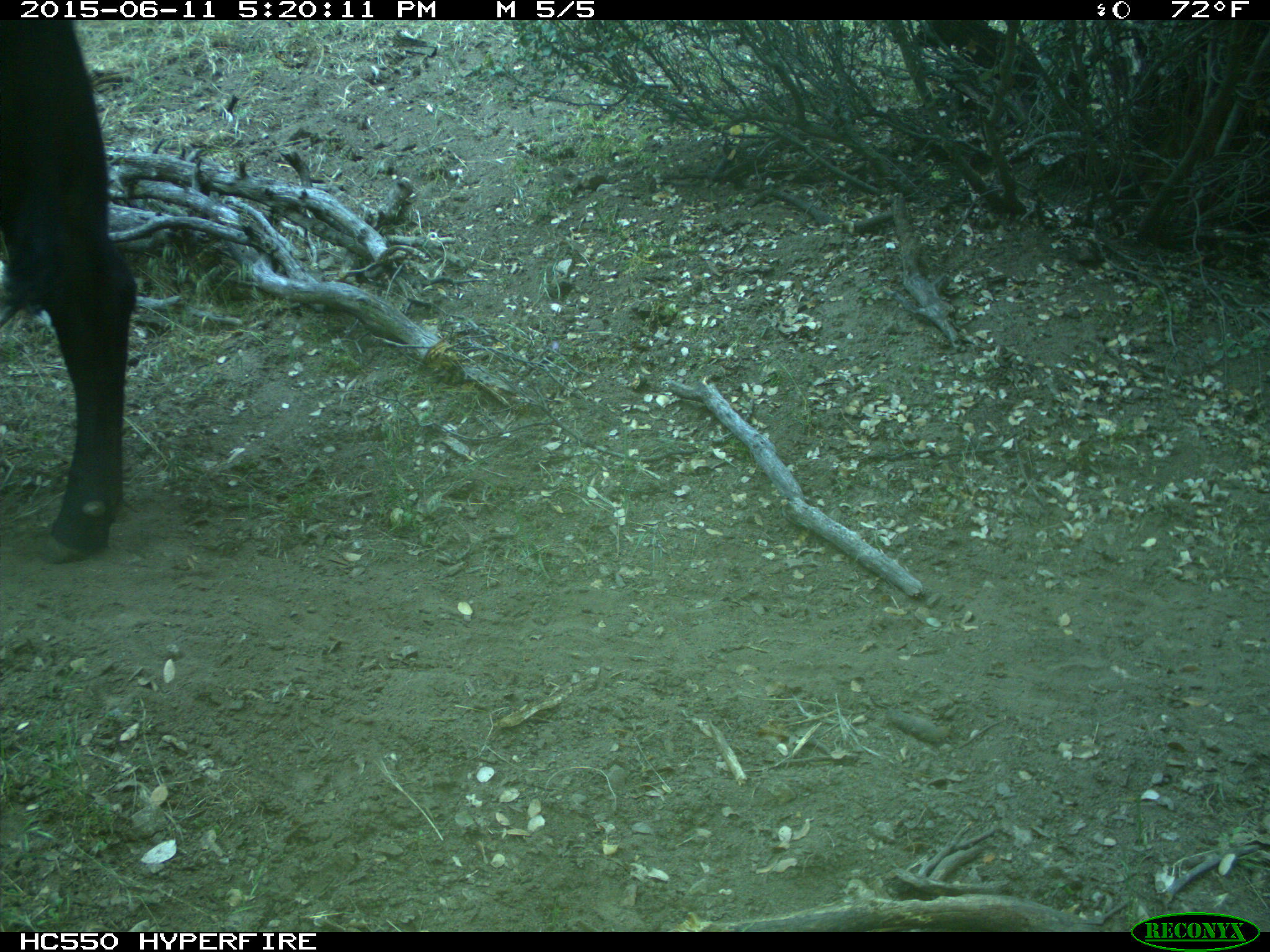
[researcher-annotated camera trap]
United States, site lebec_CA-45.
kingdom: Animalia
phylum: Chordata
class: Mammalia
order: Artiodactyla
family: Bovidae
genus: Bos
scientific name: Bos taurus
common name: domestic cow